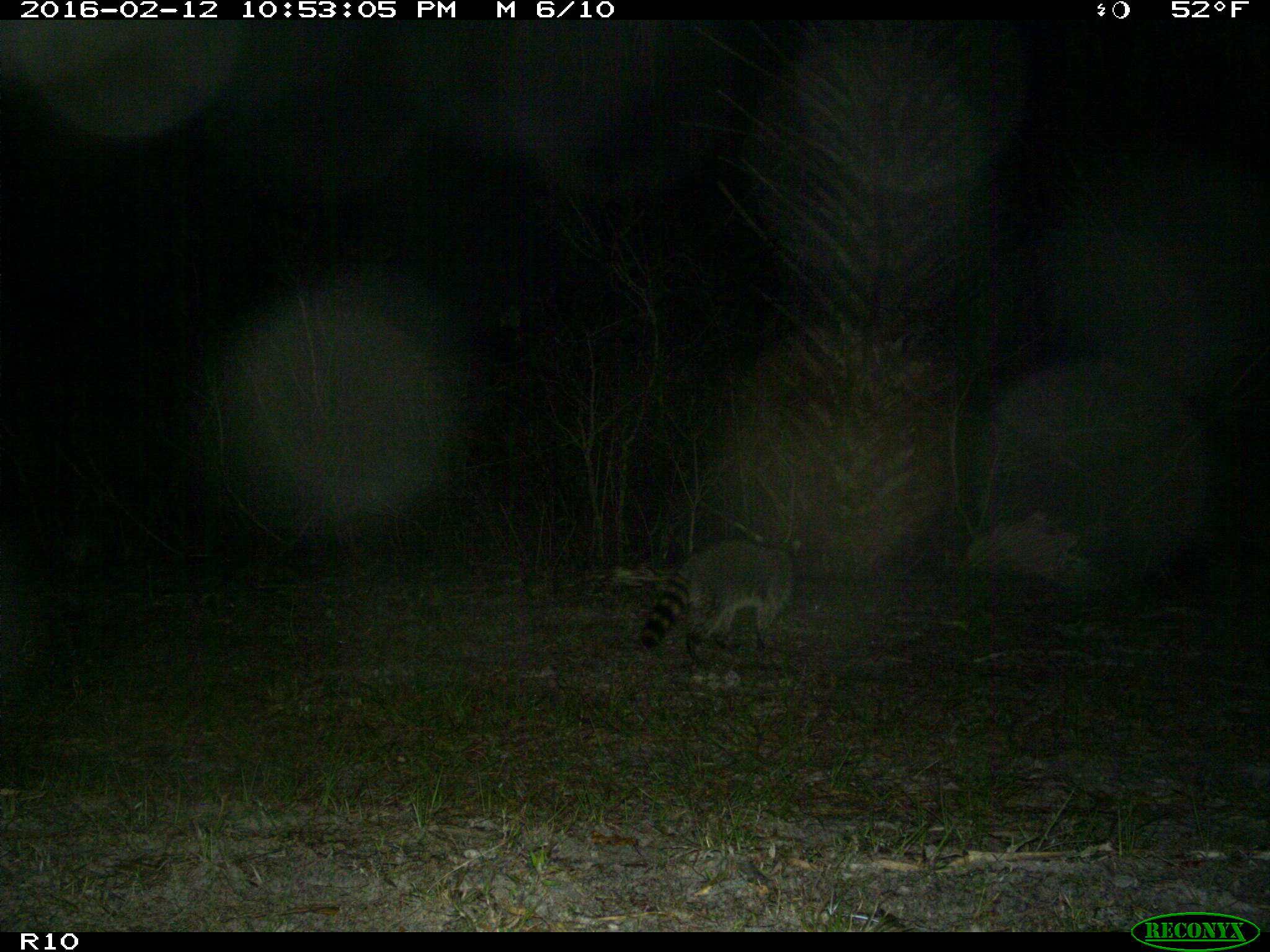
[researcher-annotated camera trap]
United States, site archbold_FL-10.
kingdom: Animalia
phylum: Chordata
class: Mammalia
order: Carnivora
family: Procyonidae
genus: Procyon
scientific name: Procyon lotor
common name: common raccoon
Procyon lotor (common raccoon).